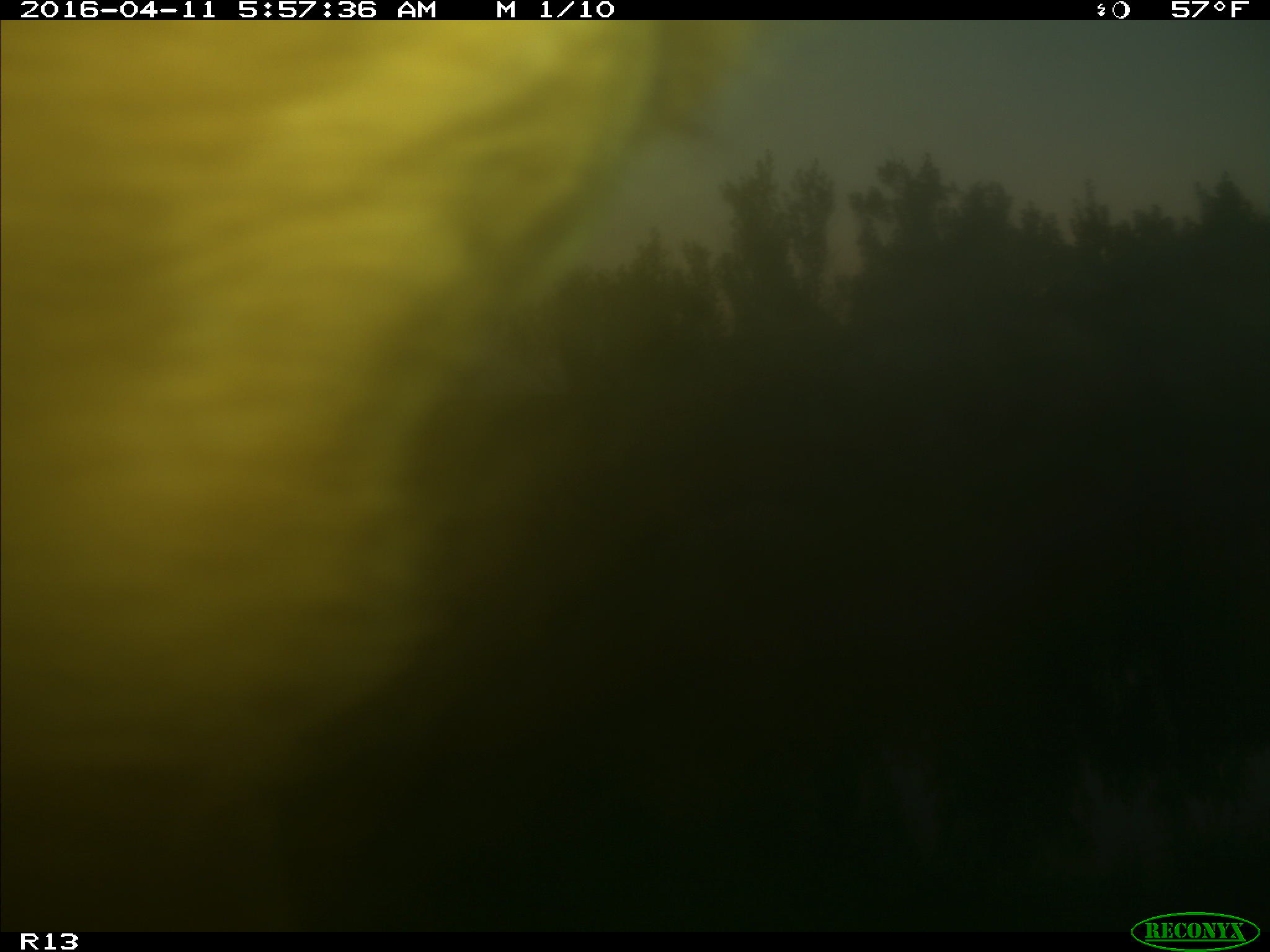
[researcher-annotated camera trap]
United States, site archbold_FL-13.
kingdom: Animalia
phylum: Chordata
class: Mammalia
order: Artiodactyla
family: Bovidae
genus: Bos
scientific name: Bos taurus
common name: domestic cow